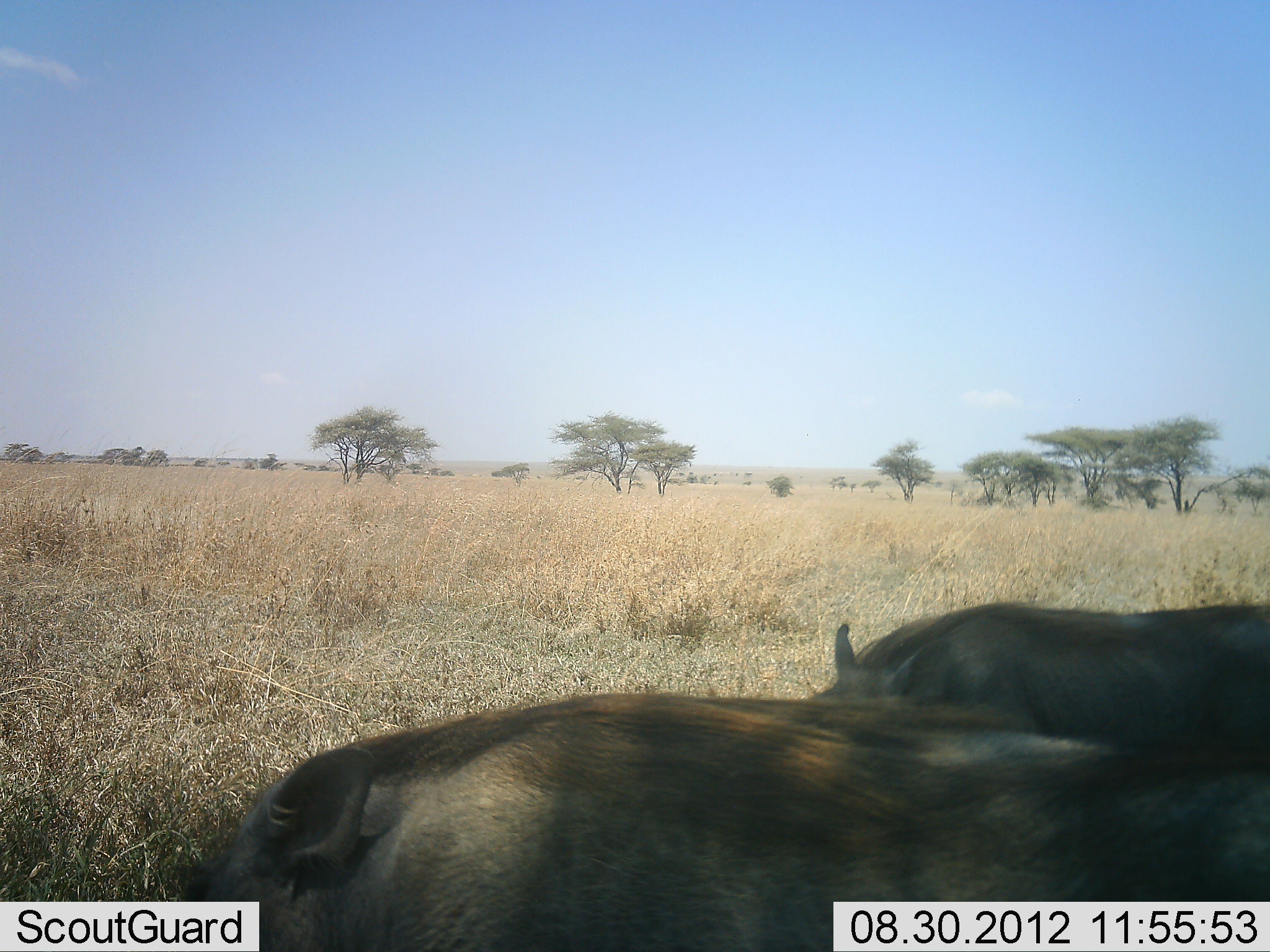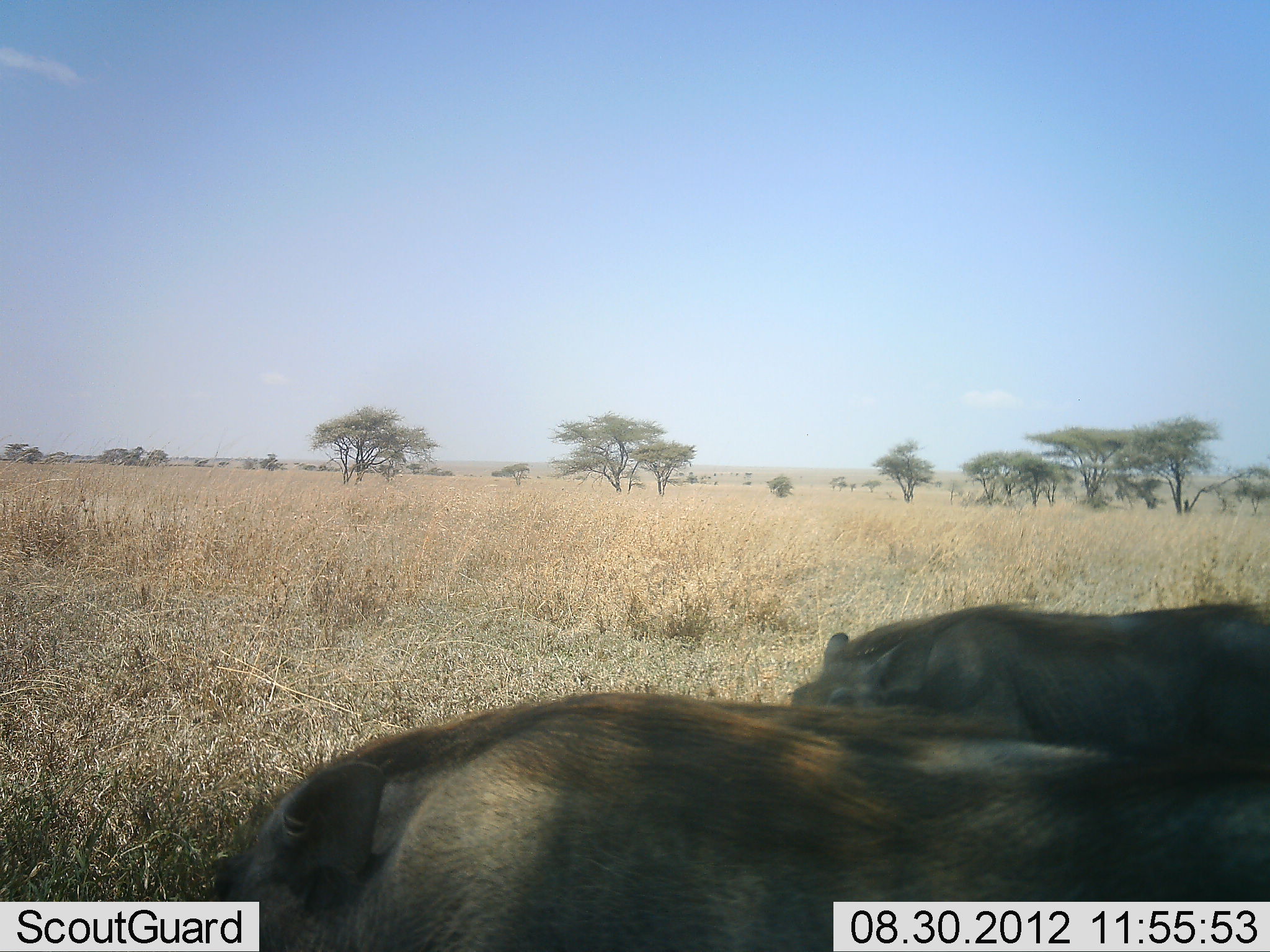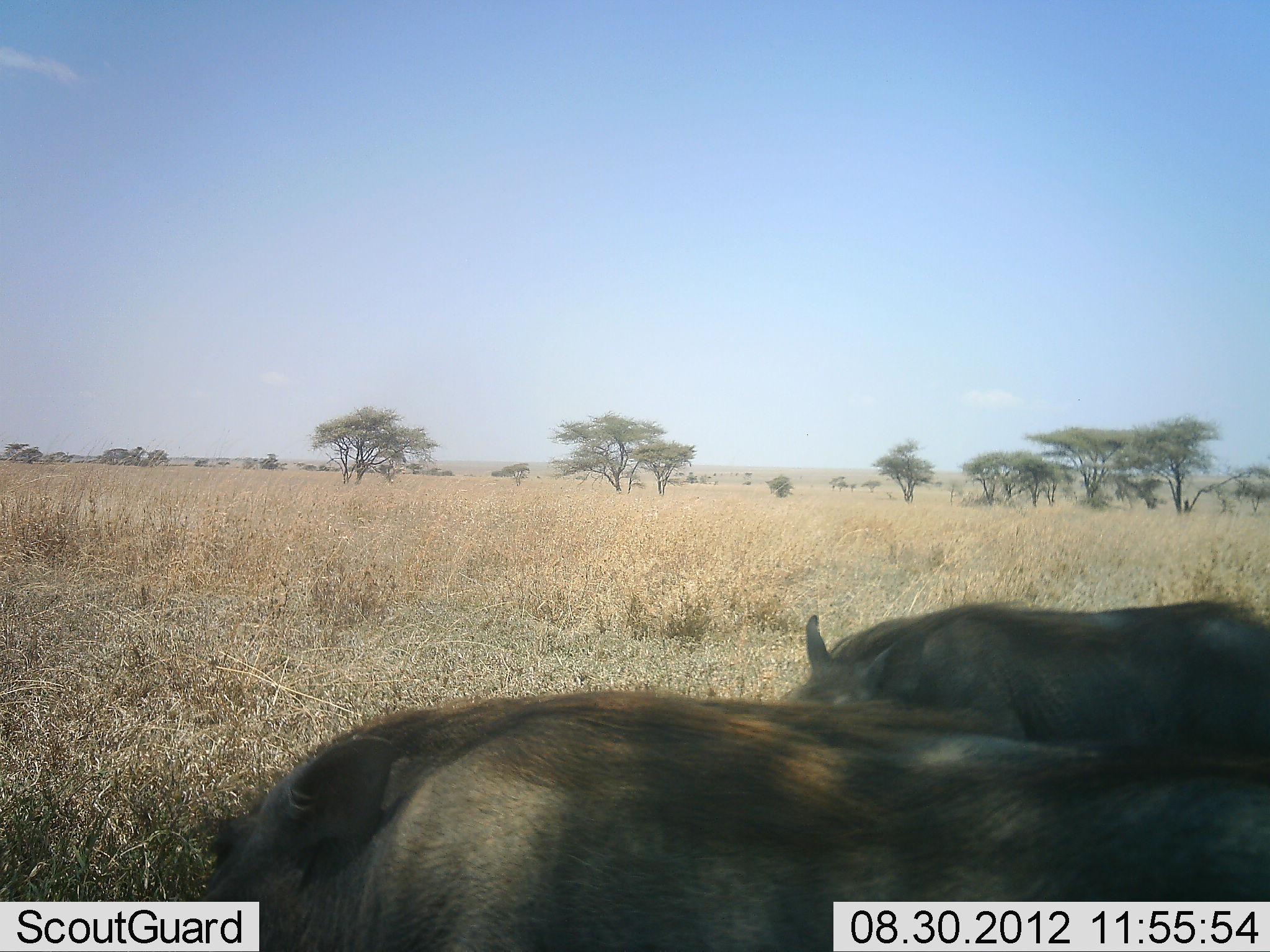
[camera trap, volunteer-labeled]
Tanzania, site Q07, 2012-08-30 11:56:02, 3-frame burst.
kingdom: Animalia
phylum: Chordata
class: Mammalia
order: Artiodactyla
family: Suidae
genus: Phacochoerus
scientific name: Phacochoerus africanus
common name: warthog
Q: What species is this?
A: Warthog (Phacochoerus africanus).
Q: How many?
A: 2.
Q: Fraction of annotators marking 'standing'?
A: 20%.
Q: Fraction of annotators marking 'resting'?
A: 20%.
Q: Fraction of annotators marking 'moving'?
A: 20%.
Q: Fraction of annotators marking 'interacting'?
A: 0%.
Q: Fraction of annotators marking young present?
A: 0%.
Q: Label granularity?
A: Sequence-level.